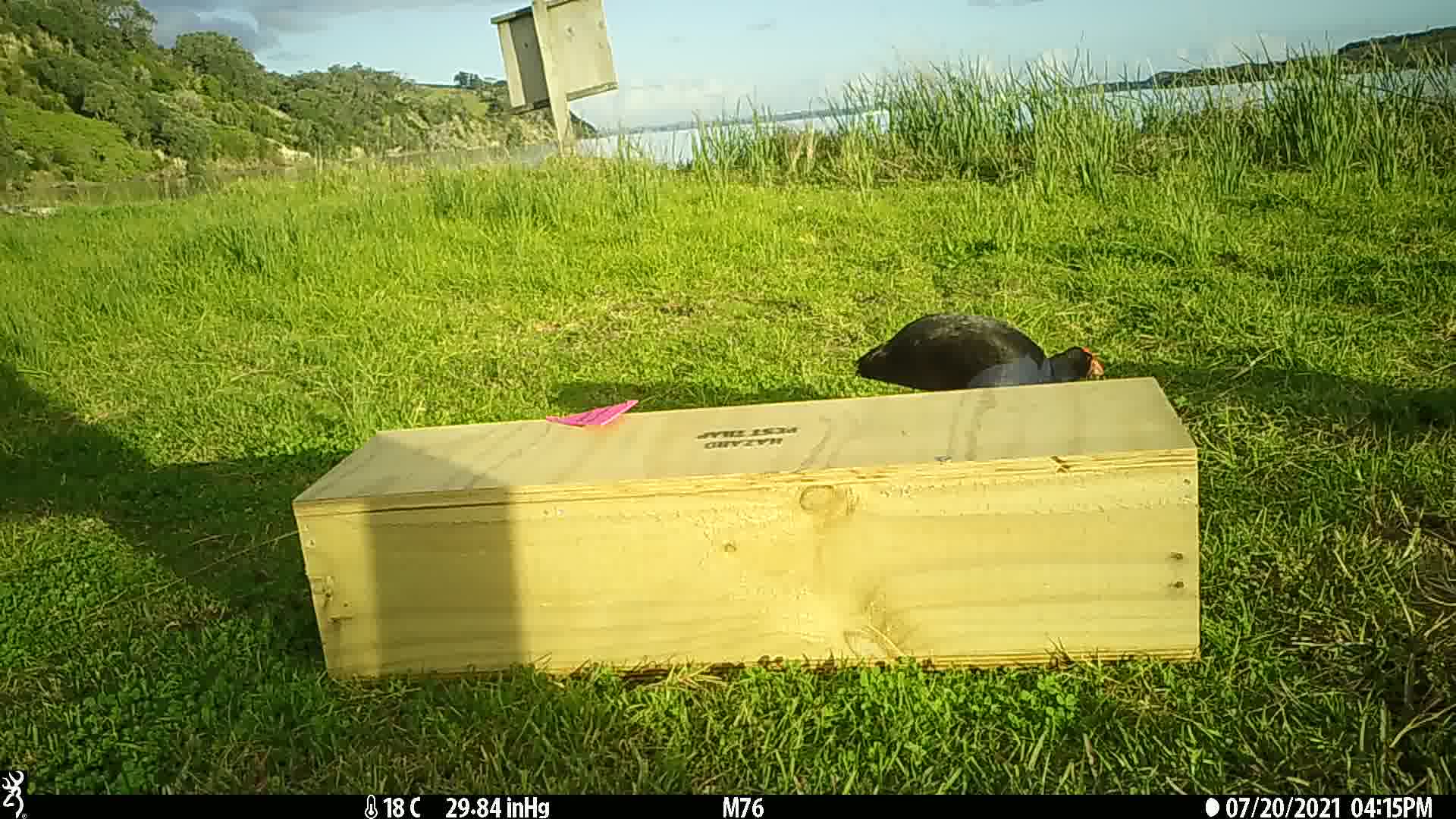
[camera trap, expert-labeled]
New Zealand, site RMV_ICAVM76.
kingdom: Animalia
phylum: Chordata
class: Aves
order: Gruiformes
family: Rallidae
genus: Porphyrio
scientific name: Porphyrio melanotus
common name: australasian swamphen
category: pukeko